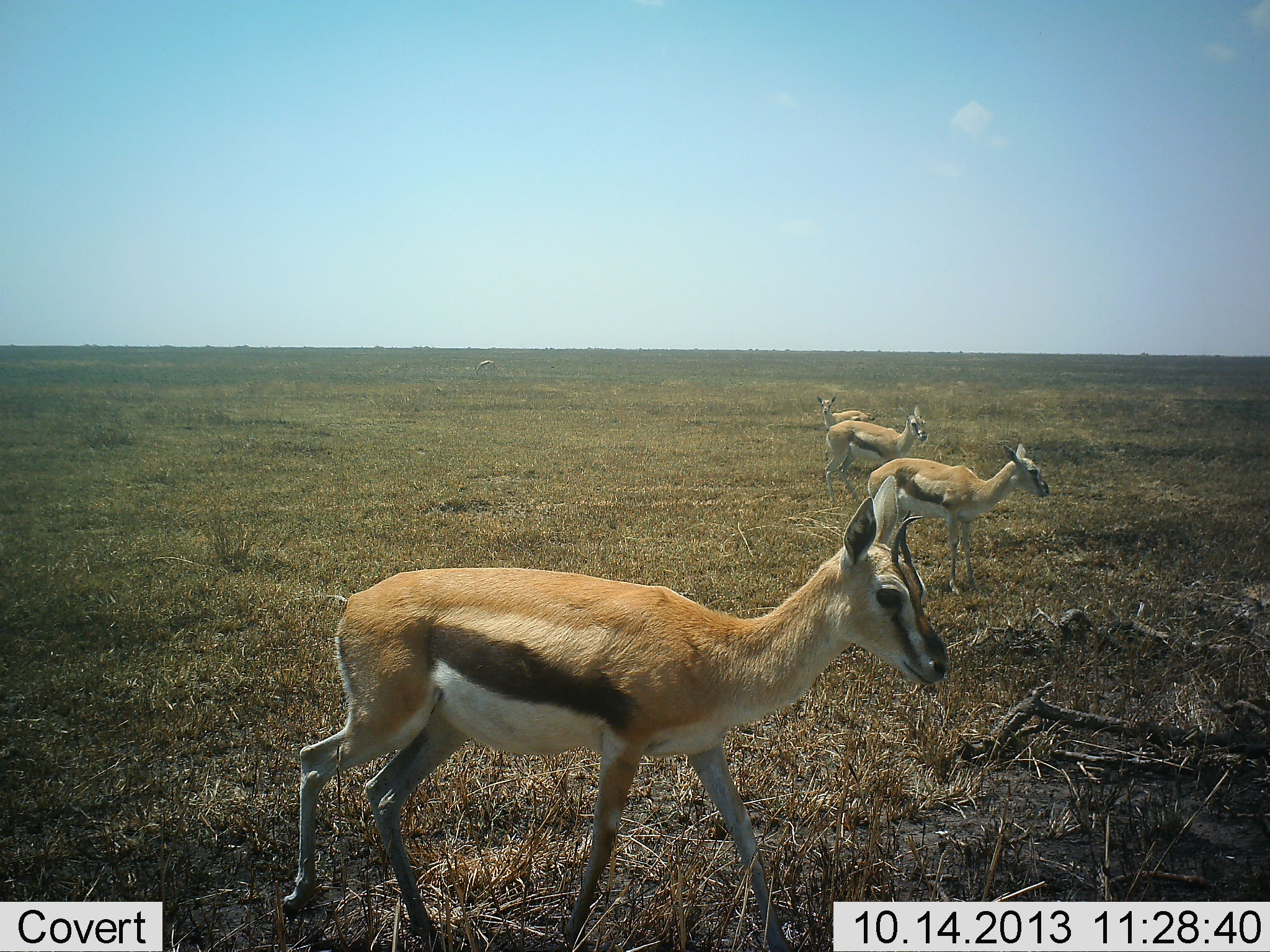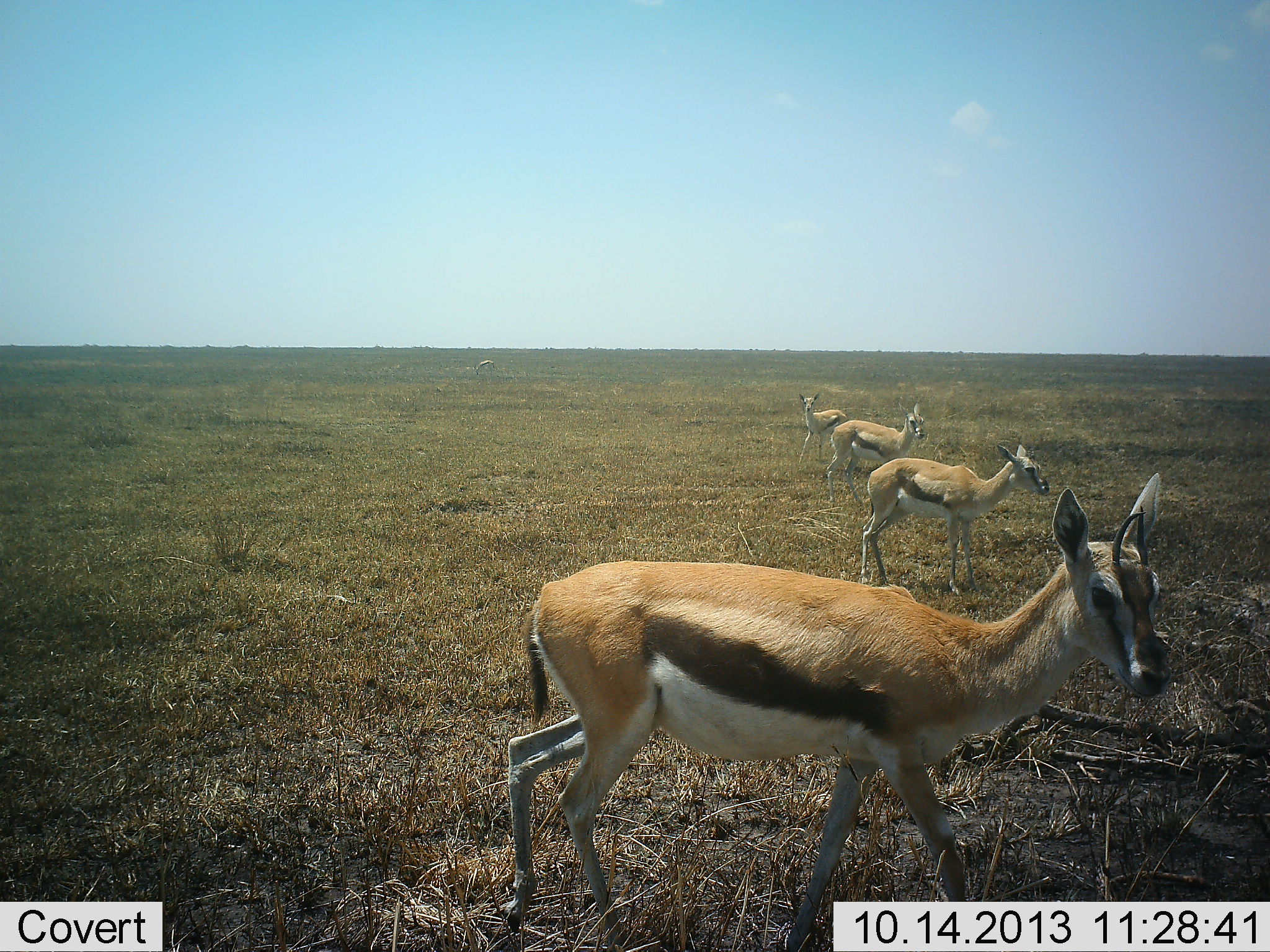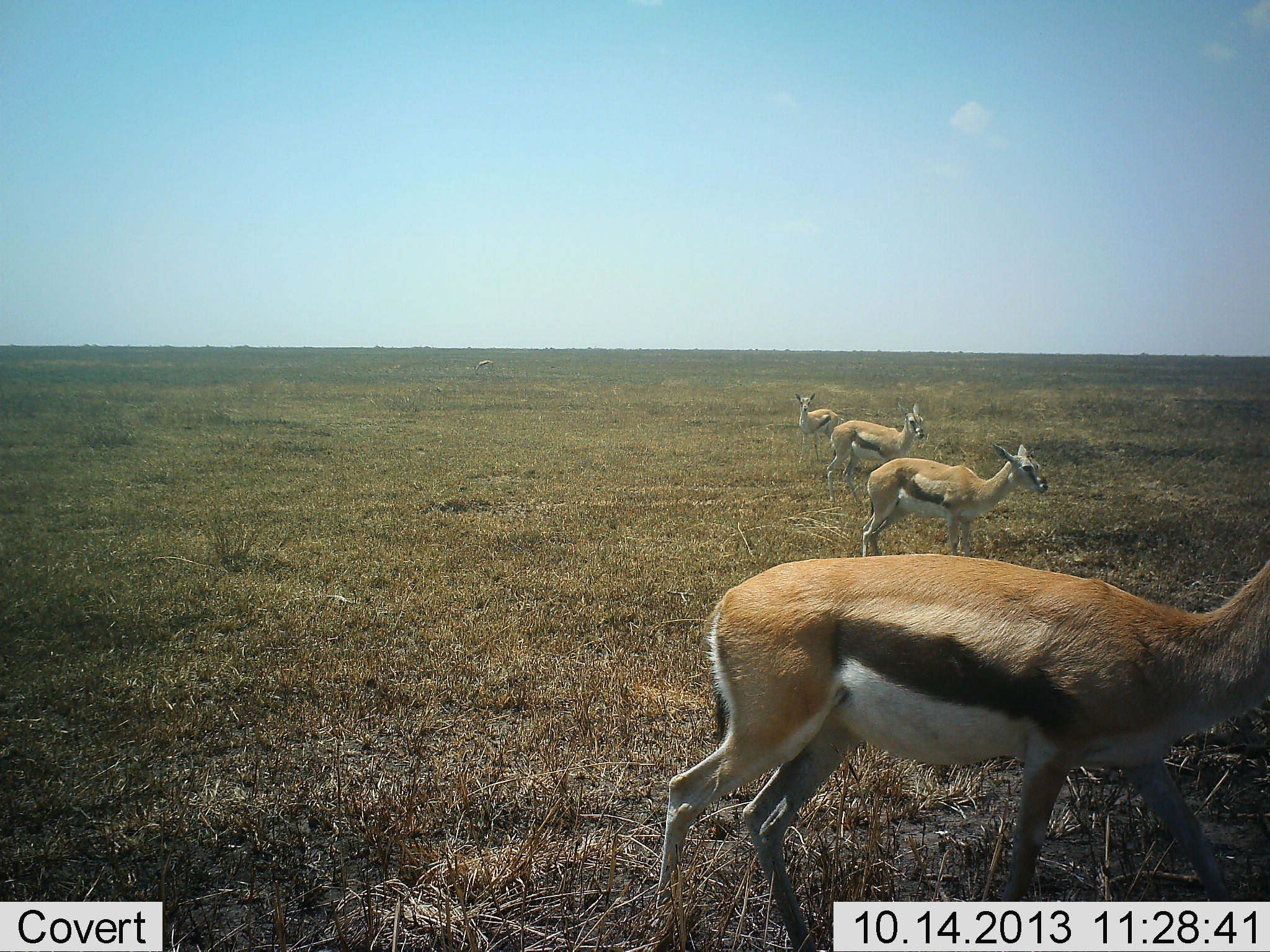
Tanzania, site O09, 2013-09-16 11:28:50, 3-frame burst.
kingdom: Animalia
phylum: Chordata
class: Mammalia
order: Artiodactyla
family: Bovidae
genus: Eudorcas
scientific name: Eudorcas thomsonii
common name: thomson's gazelle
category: gazellethomsons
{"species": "gazellethomsons (thomson's gazelle) (Eudorcas thomsonii)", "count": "4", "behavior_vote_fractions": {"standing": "76%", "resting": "4%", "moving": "76%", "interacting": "4%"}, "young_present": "12%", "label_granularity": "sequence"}